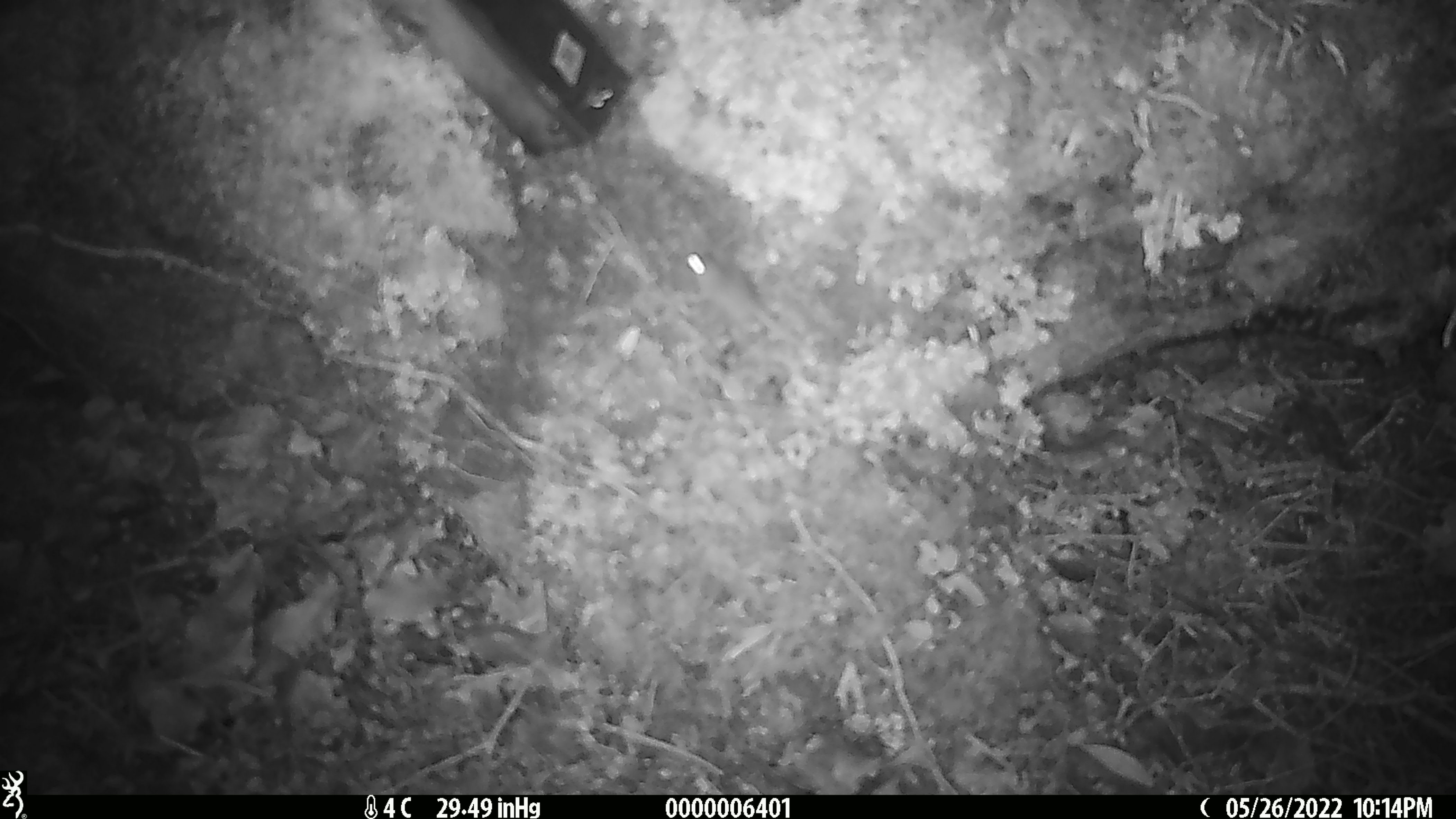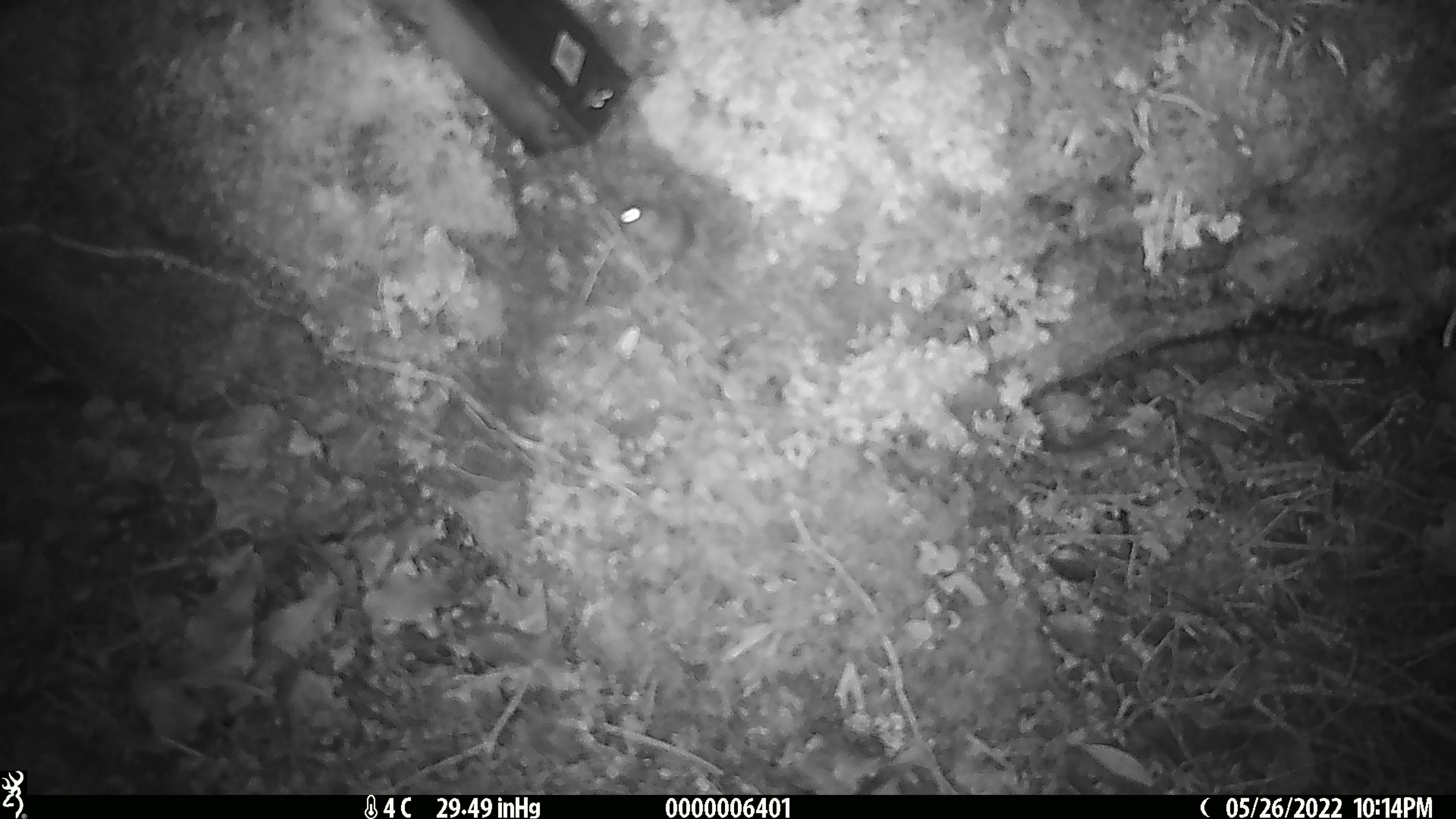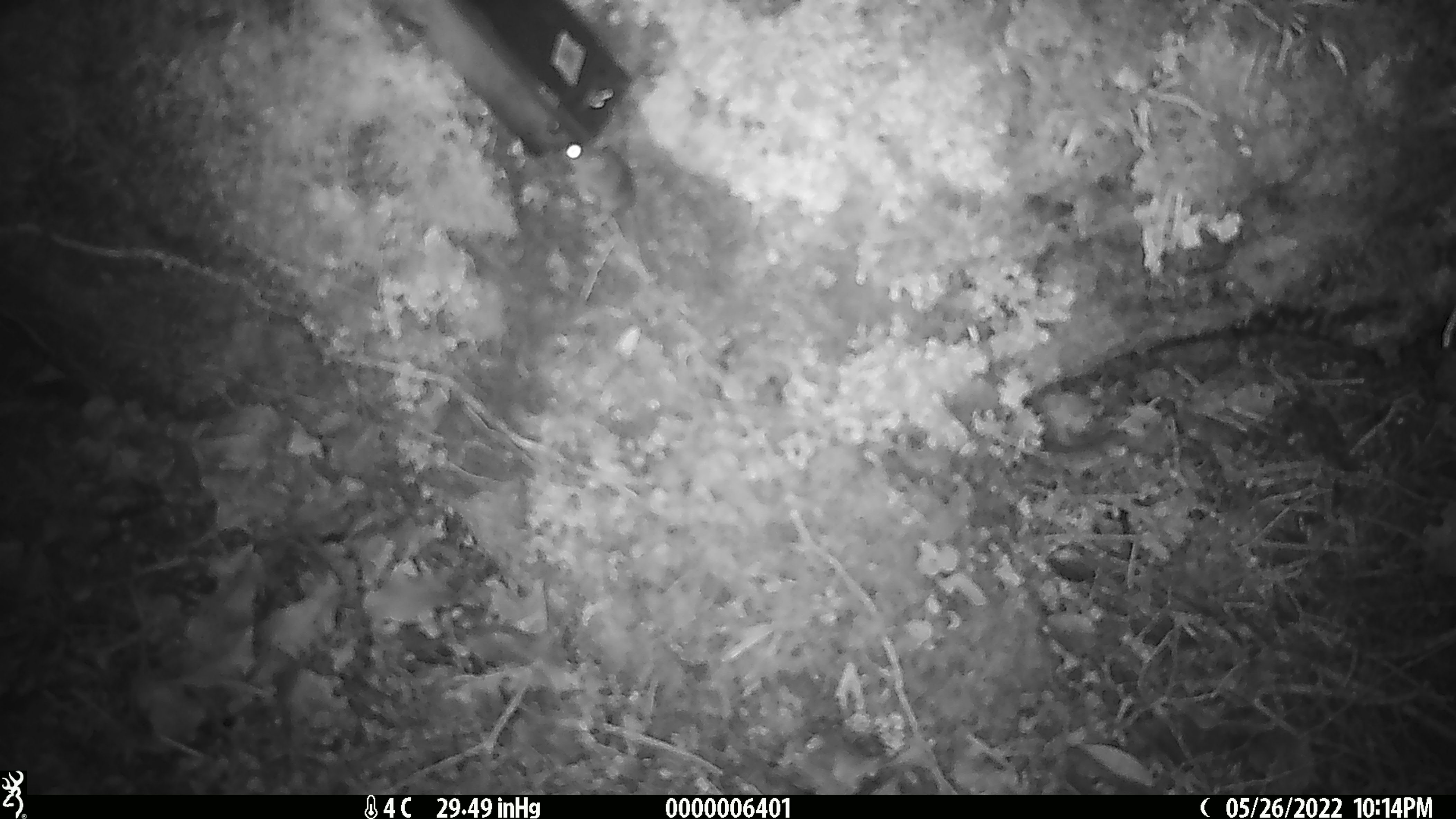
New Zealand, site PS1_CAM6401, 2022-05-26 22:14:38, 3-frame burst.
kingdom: Animalia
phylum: Chordata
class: Mammalia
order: Rodentia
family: Muridae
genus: Mus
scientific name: Mus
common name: mouse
Mouse (Mus).